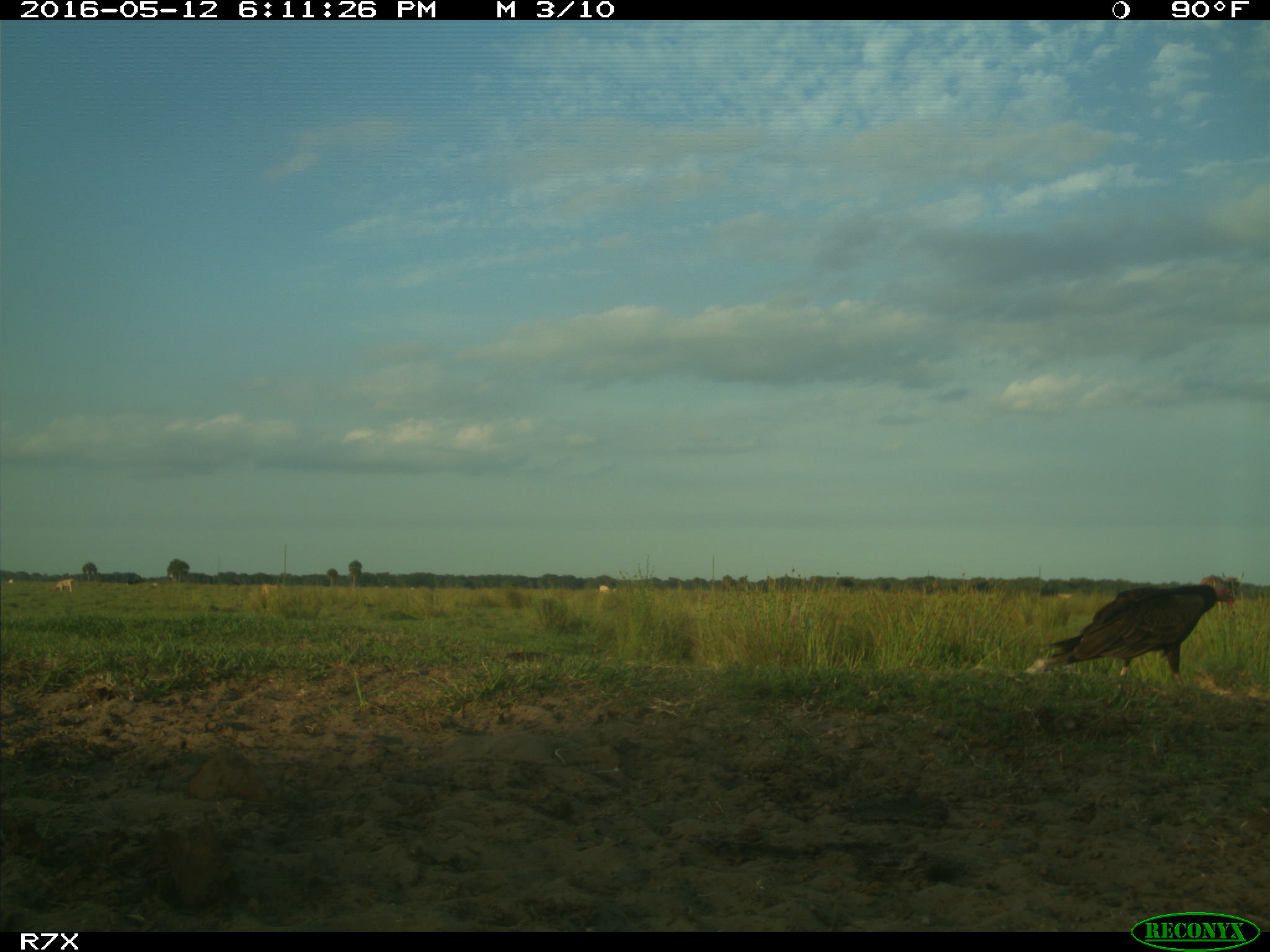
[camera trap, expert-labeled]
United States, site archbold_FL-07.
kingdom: Animalia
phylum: Chordata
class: Mammalia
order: Artiodactyla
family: Bovidae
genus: Bos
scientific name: Bos taurus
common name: domestic cow